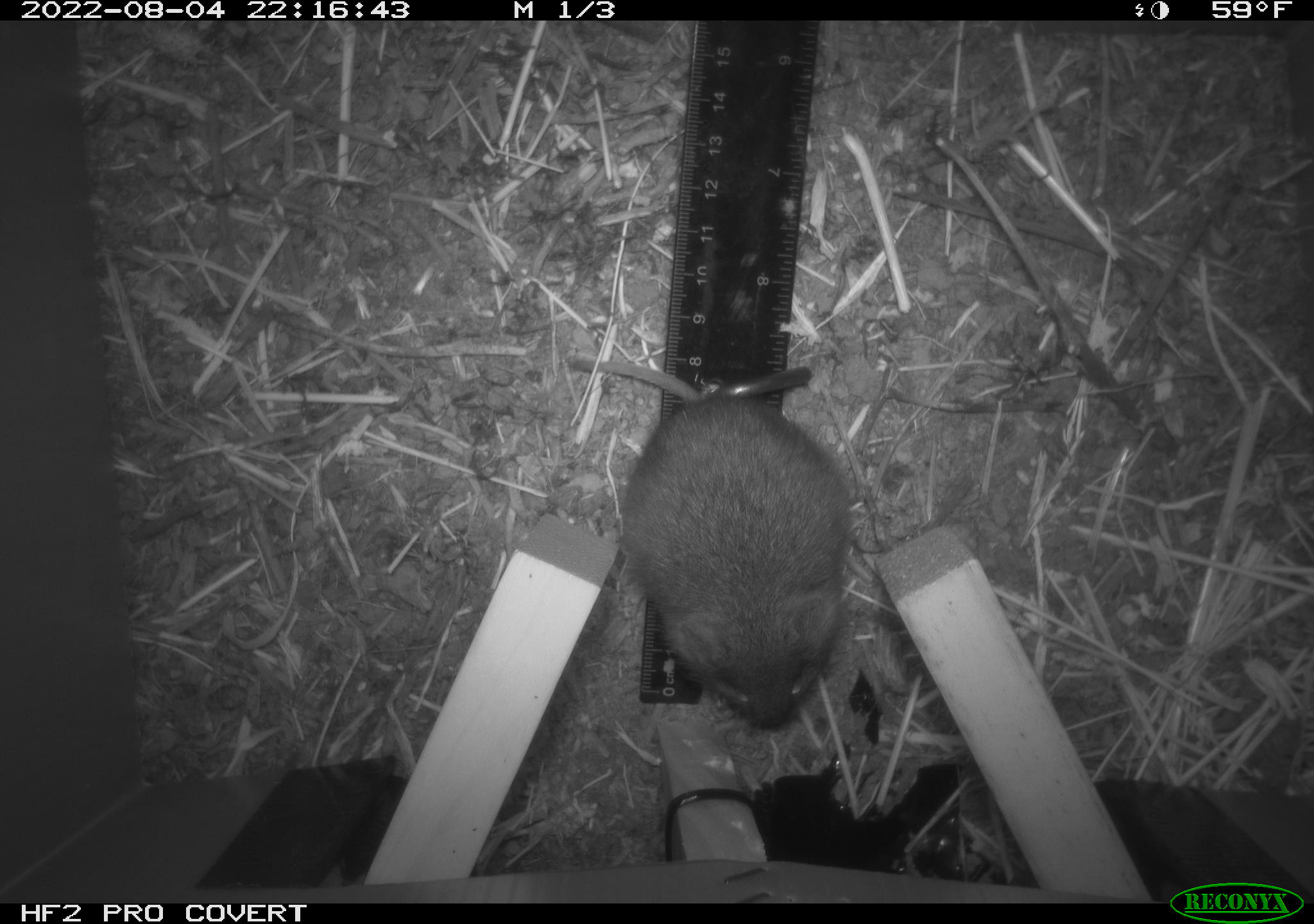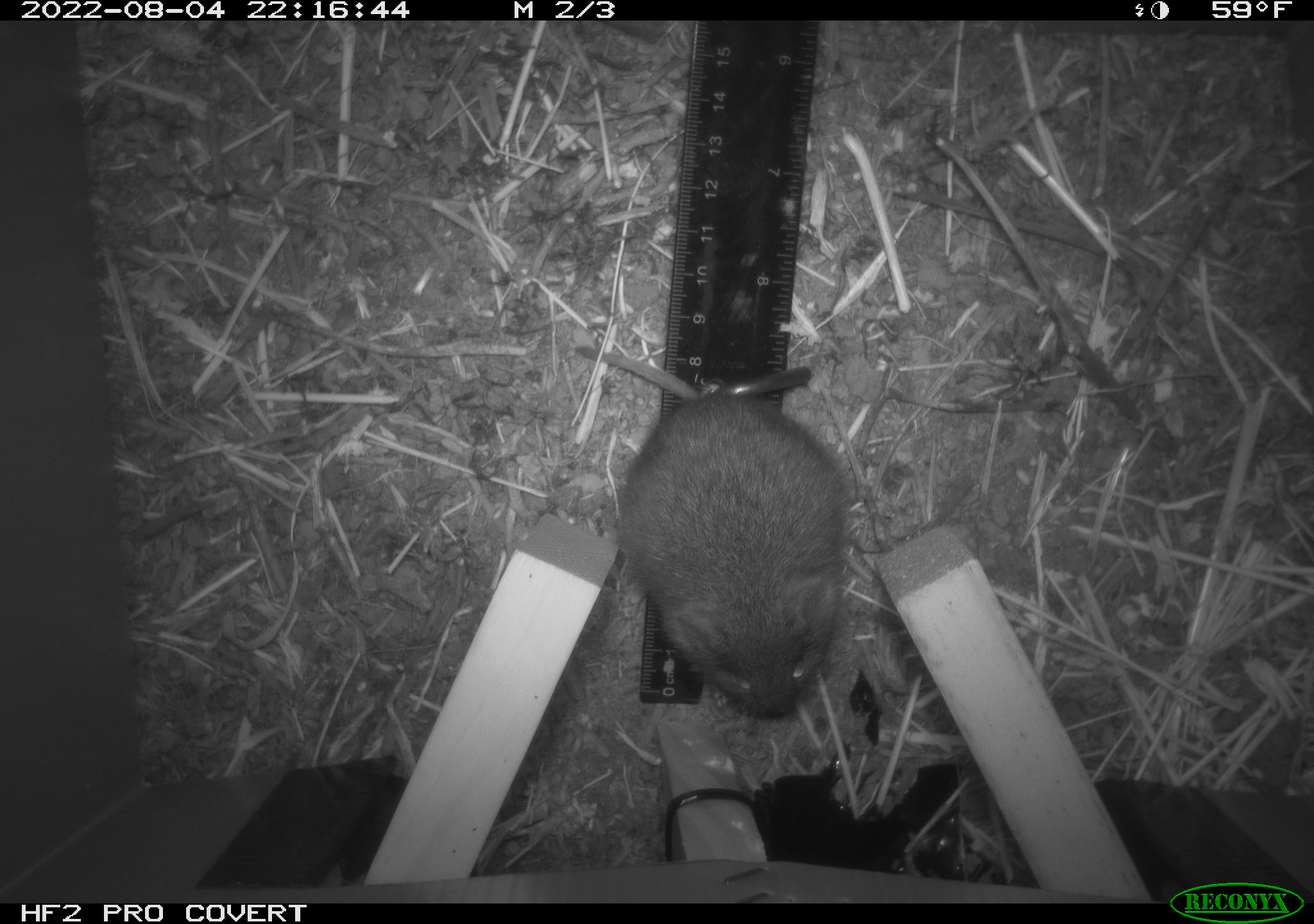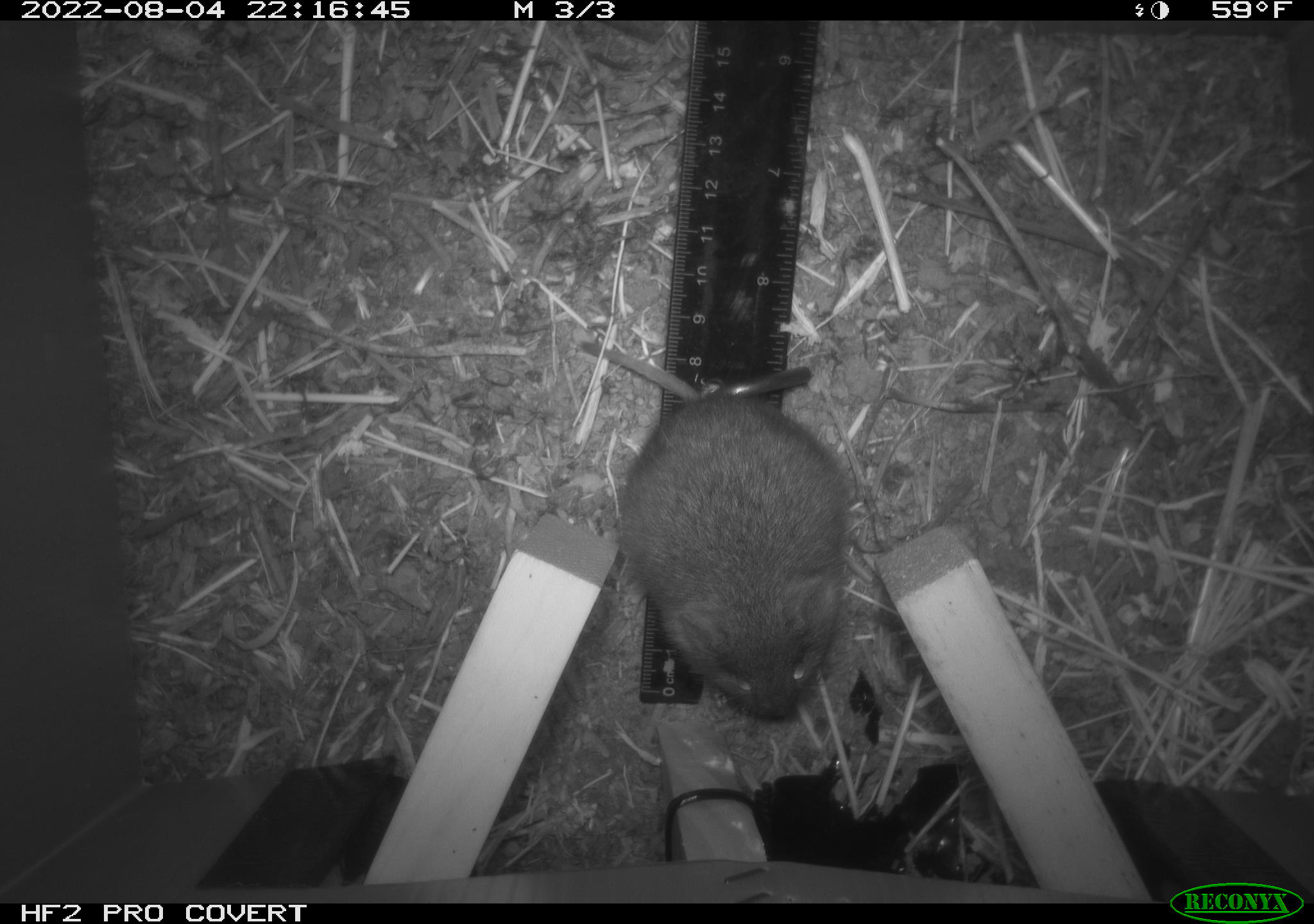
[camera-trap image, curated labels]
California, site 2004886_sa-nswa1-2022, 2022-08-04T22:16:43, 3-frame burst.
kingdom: Animalia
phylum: Chordata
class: Mammalia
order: Rodentia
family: Cricetidae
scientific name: Cricetidae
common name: hamsters, voles, lemmings, and allies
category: cricetidae family